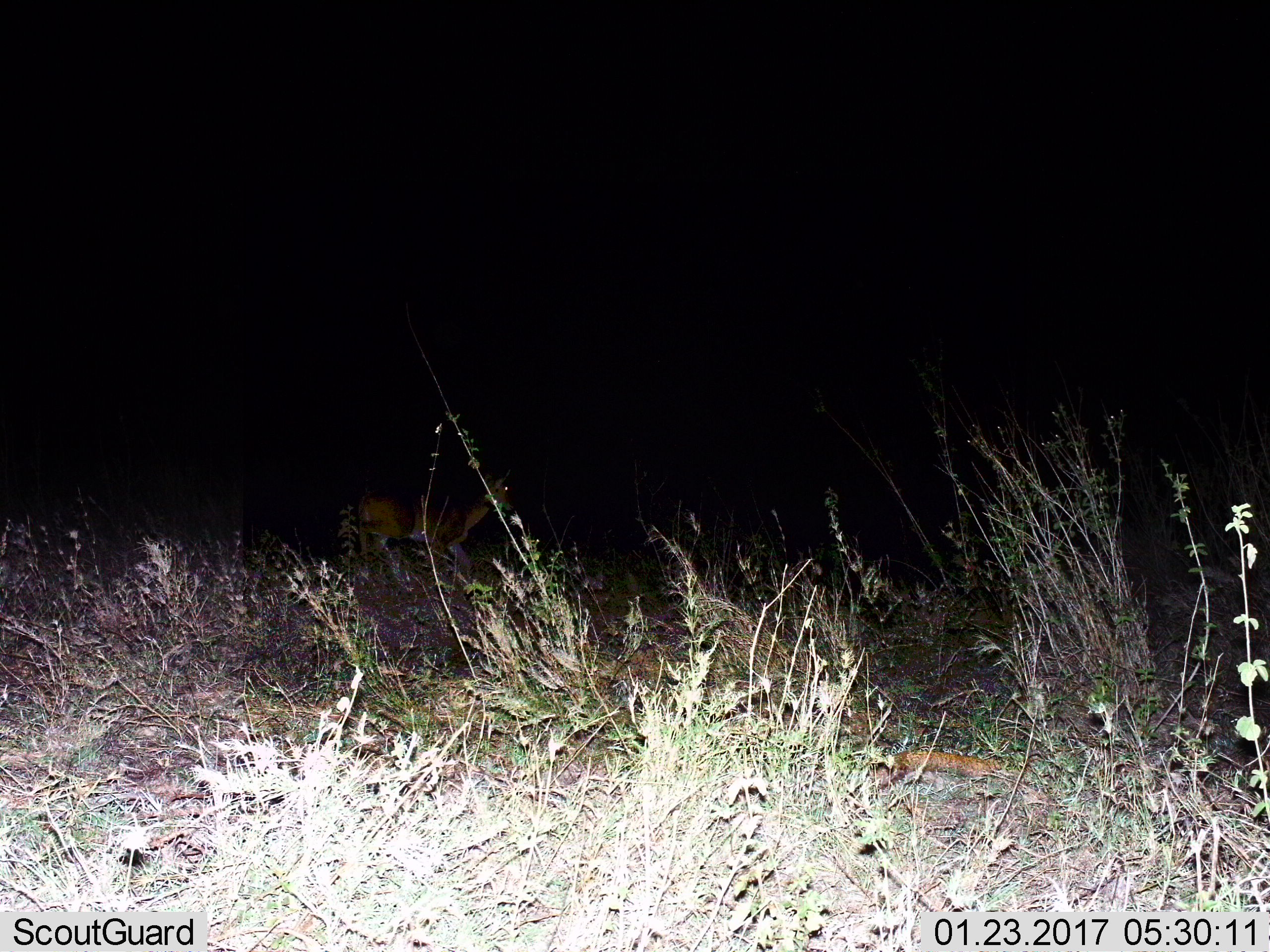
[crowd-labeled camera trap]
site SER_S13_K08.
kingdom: Animalia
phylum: Chordata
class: Mammalia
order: Artiodactyla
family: Bovidae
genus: Redunca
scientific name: Redunca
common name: reedbuck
Reedbuck (Redunca), count 1. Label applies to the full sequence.